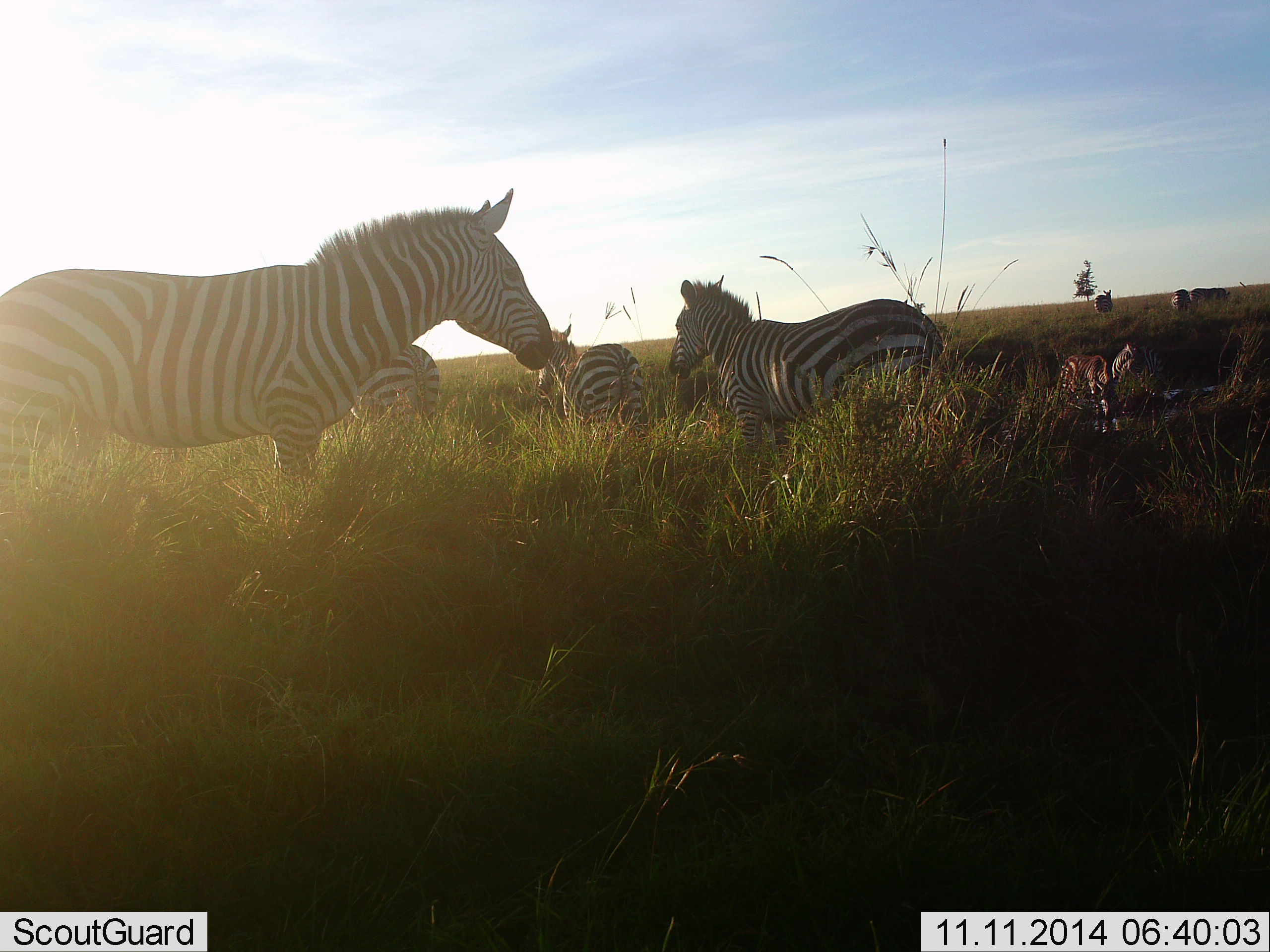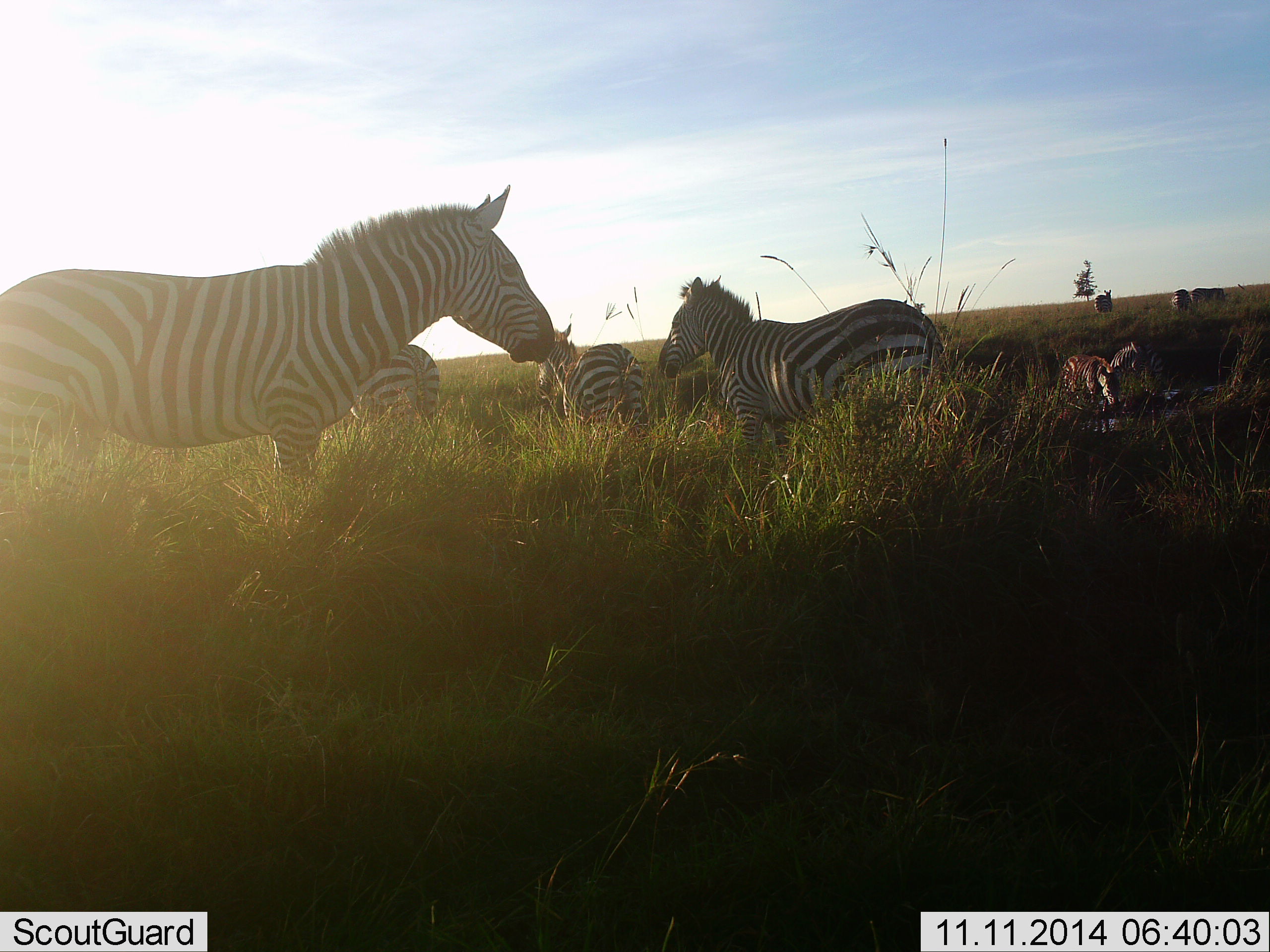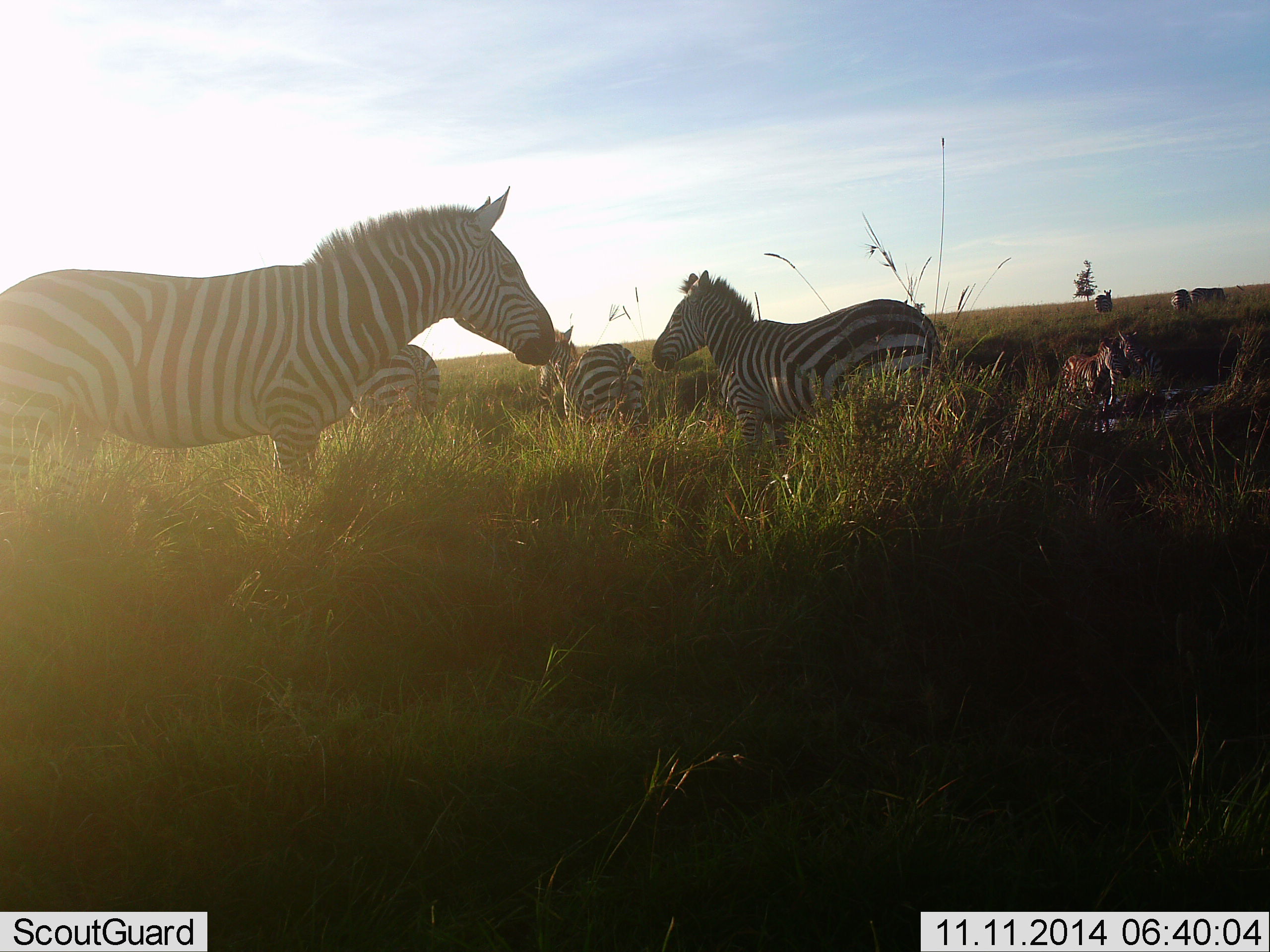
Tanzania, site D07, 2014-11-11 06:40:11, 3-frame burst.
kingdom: Animalia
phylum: Chordata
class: Mammalia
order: Perissodactyla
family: Equidae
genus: Equus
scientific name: Equus quagga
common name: plains zebra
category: zebra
Zebra (plains zebra) (Equus quagga), count 8. Behavior (volunteer vote fractions): standing 82%, resting 0%, moving 27%, interacting 9%. Young present (vote fraction): 9%. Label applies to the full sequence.